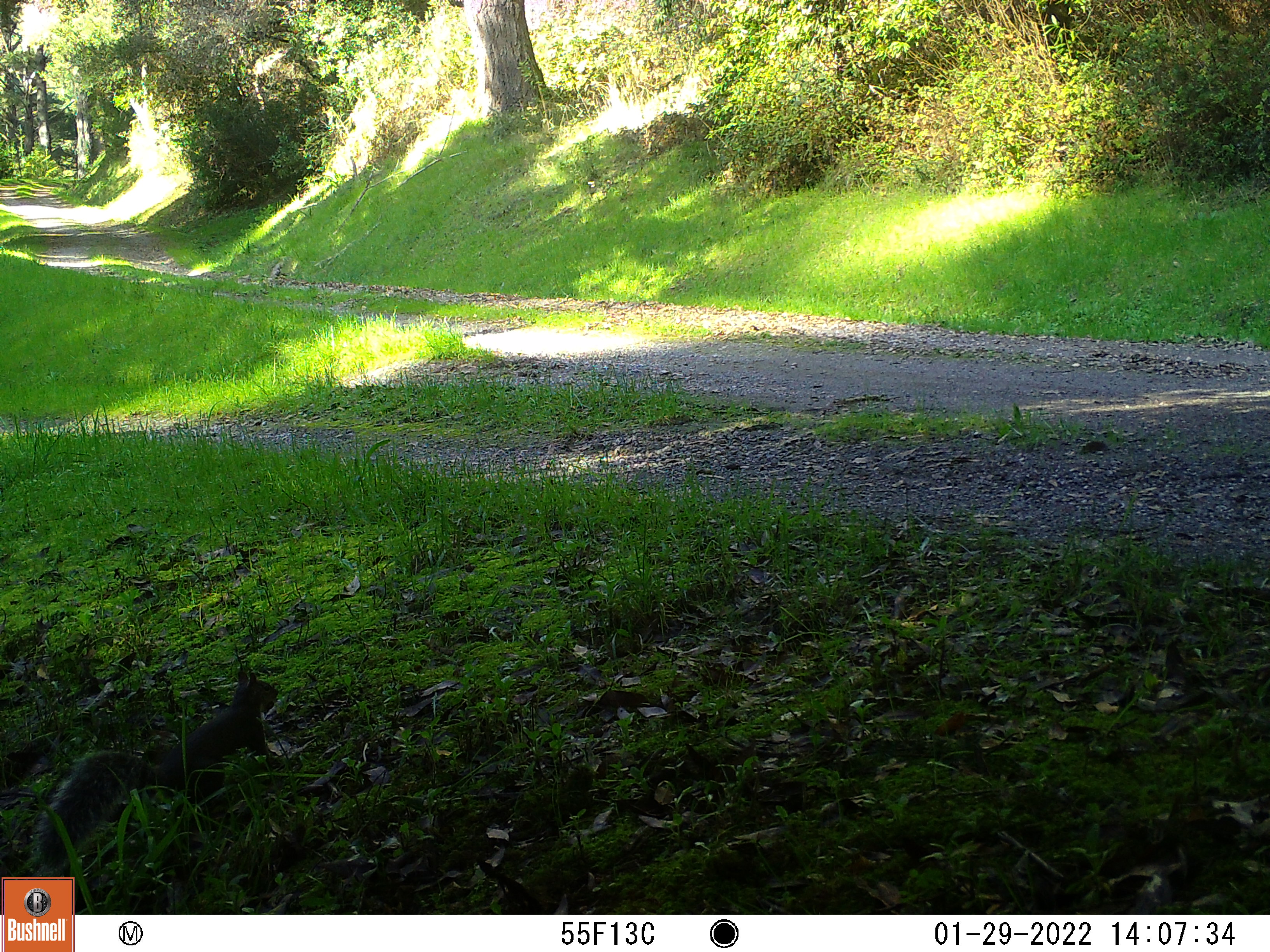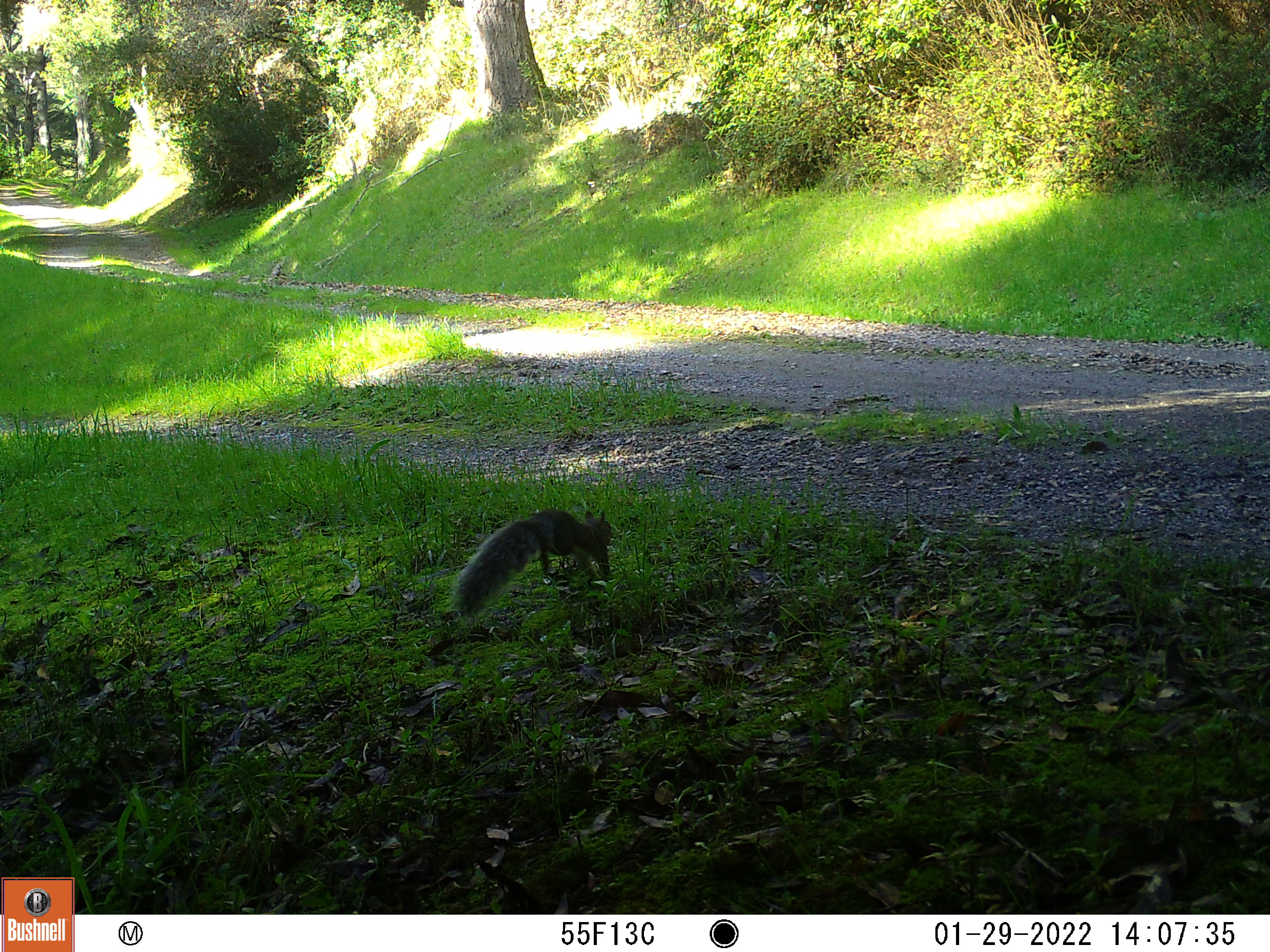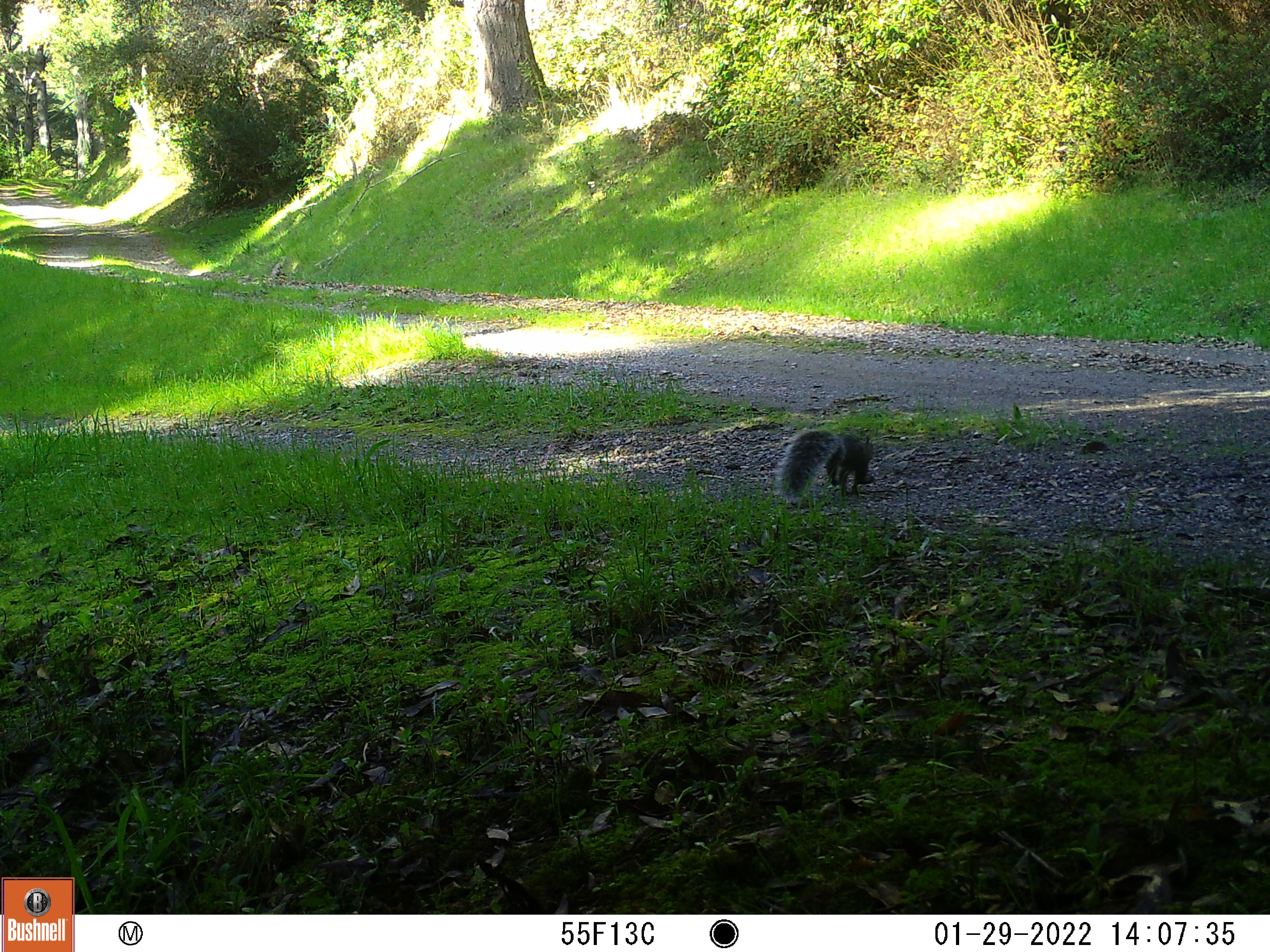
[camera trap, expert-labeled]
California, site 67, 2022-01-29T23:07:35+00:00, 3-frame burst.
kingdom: Animalia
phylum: Chordata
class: Mammalia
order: Rodentia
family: Sciuridae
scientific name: Sciuridae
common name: squirrel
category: unknown squirrel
Unknown squirrel (squirrel) (Sciuridae).